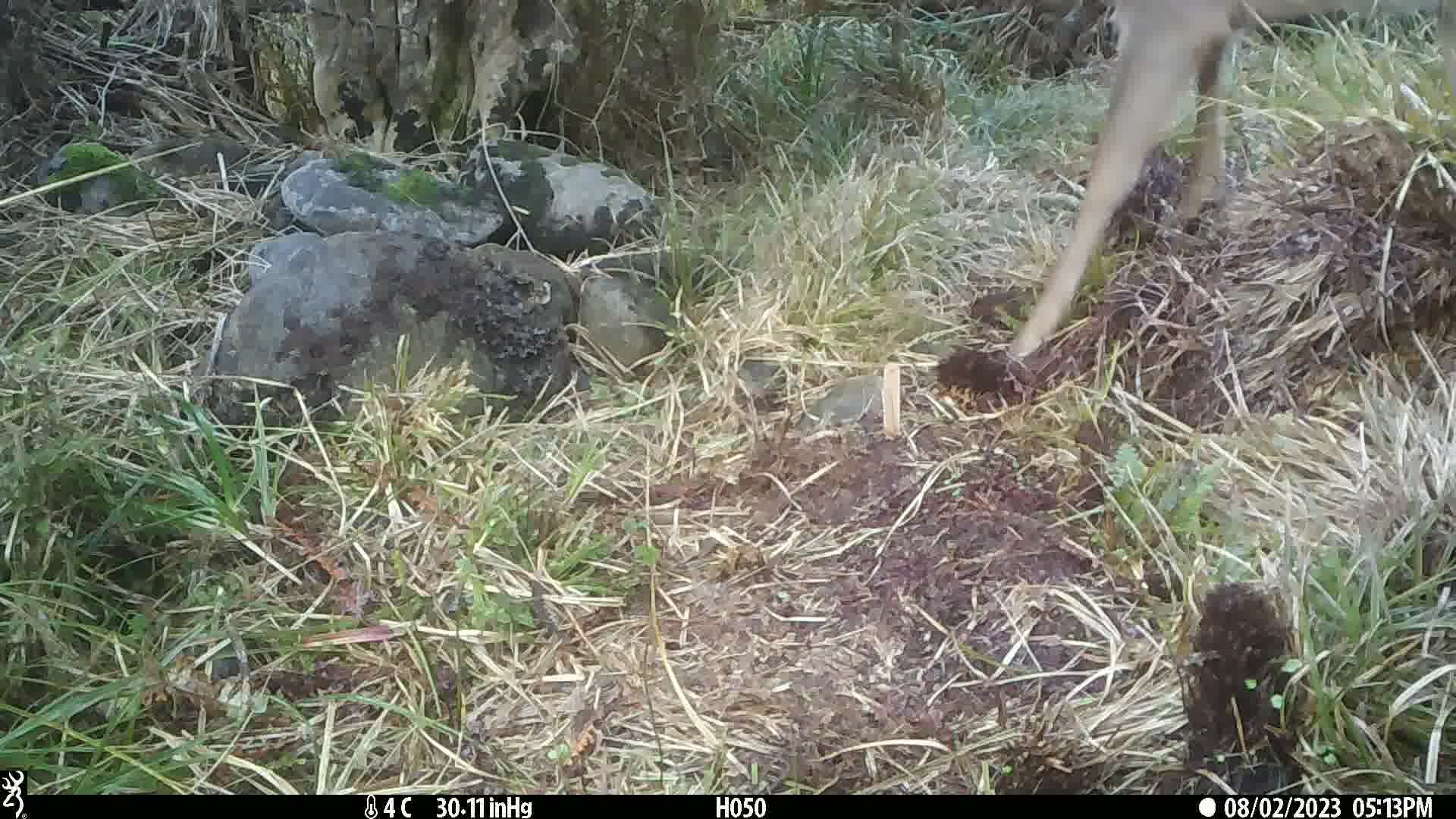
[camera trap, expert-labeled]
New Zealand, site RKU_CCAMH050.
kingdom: Animalia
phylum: Chordata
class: Mammalia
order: Artiodactyla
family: Cervidae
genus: Odocoileus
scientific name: Odocoileus virginianus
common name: white-tailed deer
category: white tailed deer